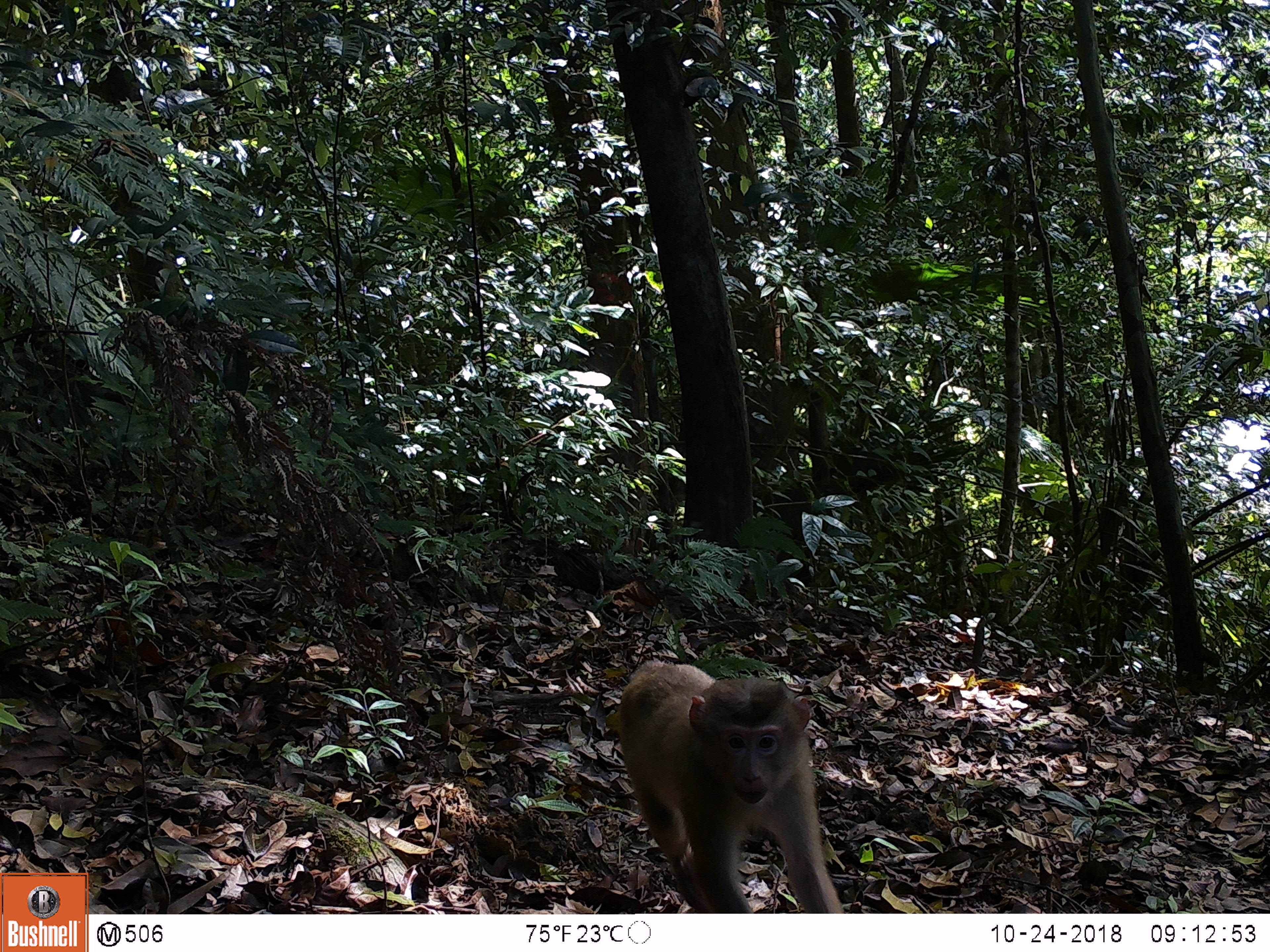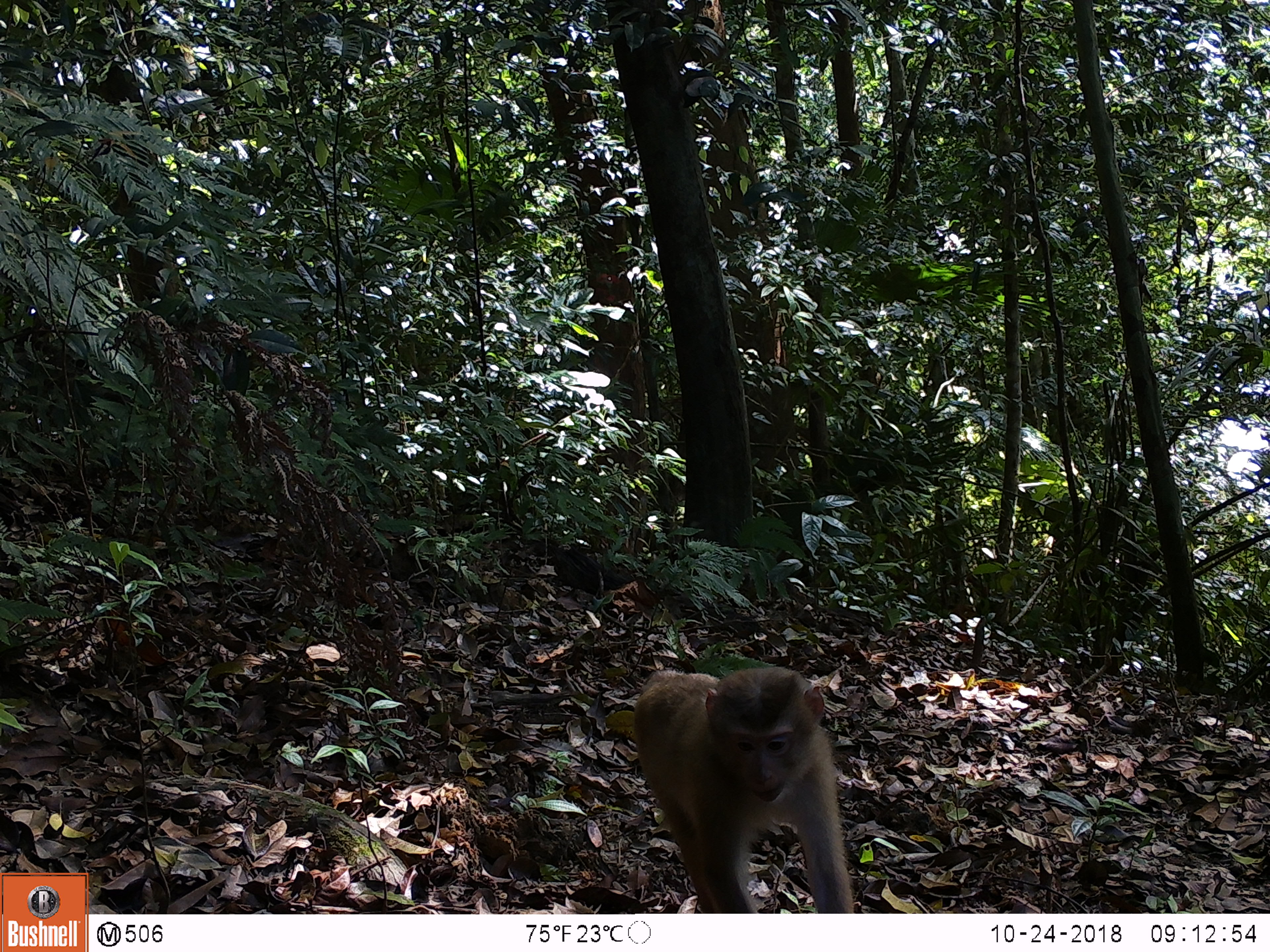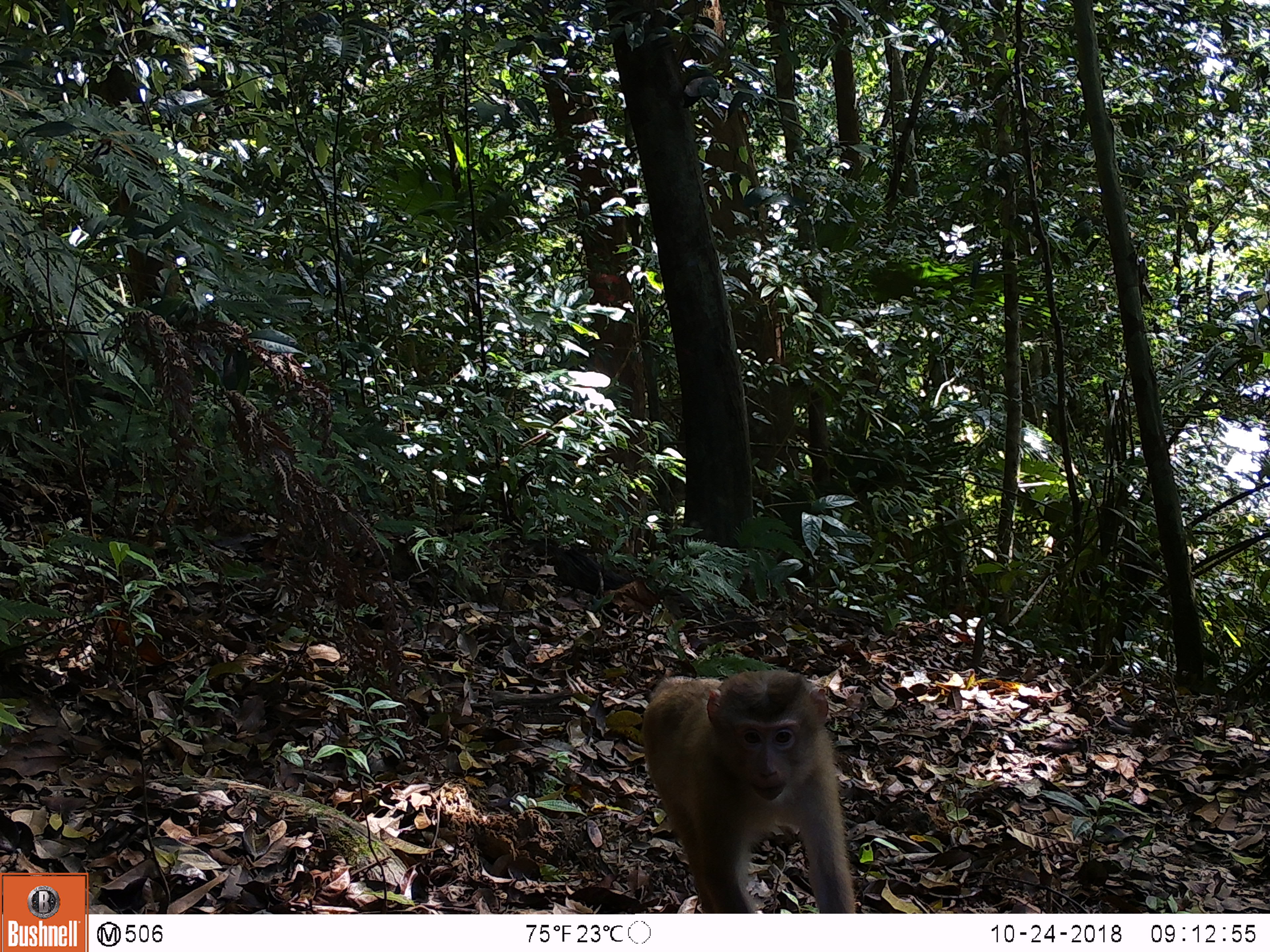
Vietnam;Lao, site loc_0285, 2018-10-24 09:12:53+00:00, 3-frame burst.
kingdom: Animalia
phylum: Chordata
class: Mammalia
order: Primates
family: Cercopithecidae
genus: Macaca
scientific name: Macaca nemestrina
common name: pig-tailed macaque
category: pig tailed macaque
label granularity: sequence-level